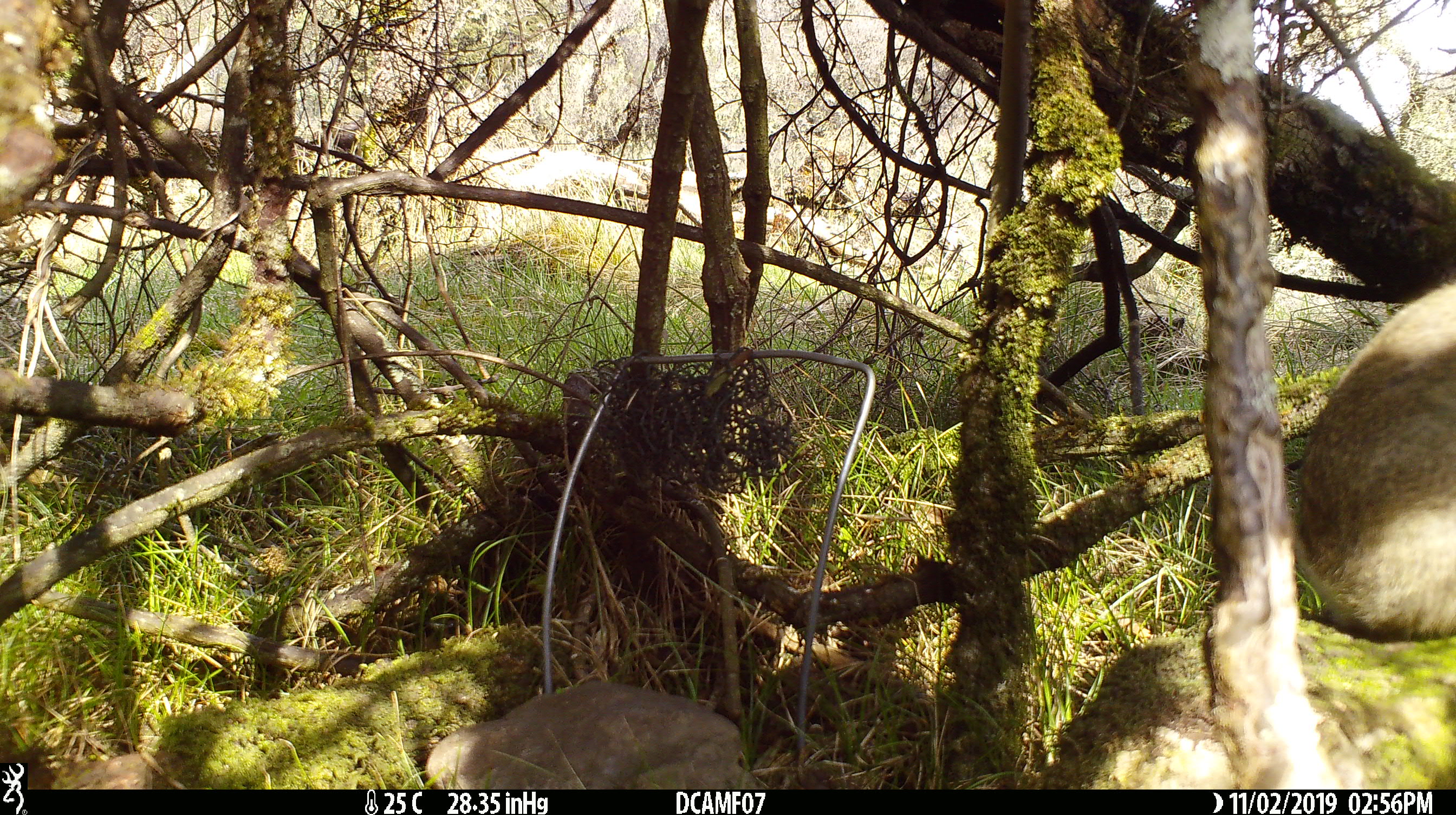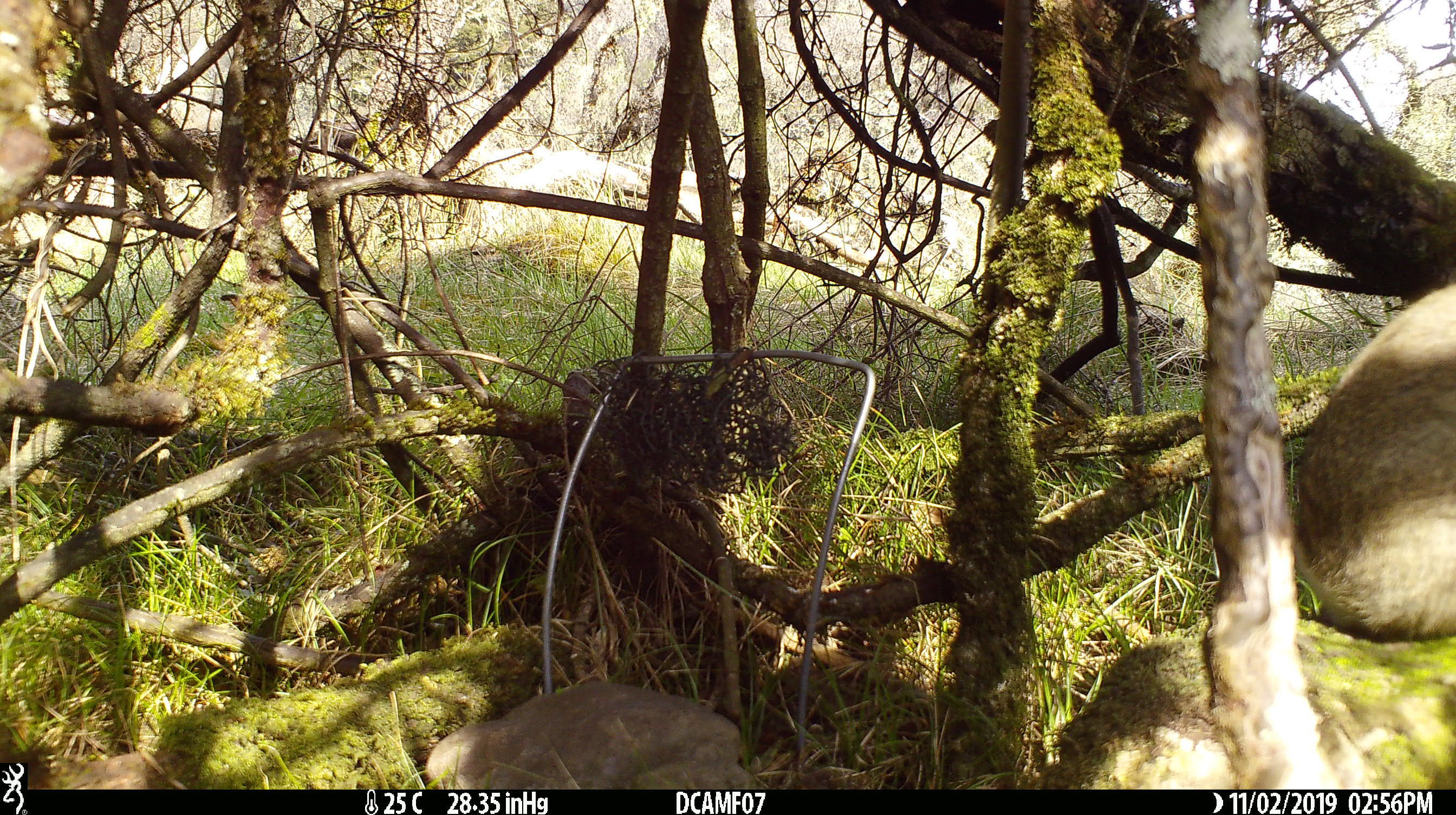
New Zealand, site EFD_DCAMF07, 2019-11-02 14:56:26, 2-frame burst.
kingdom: Animalia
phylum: Chordata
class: Mammalia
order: Lagomorpha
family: Leporidae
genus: Oryctolagus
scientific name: Oryctolagus cuniculus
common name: european rabbit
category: rabbit